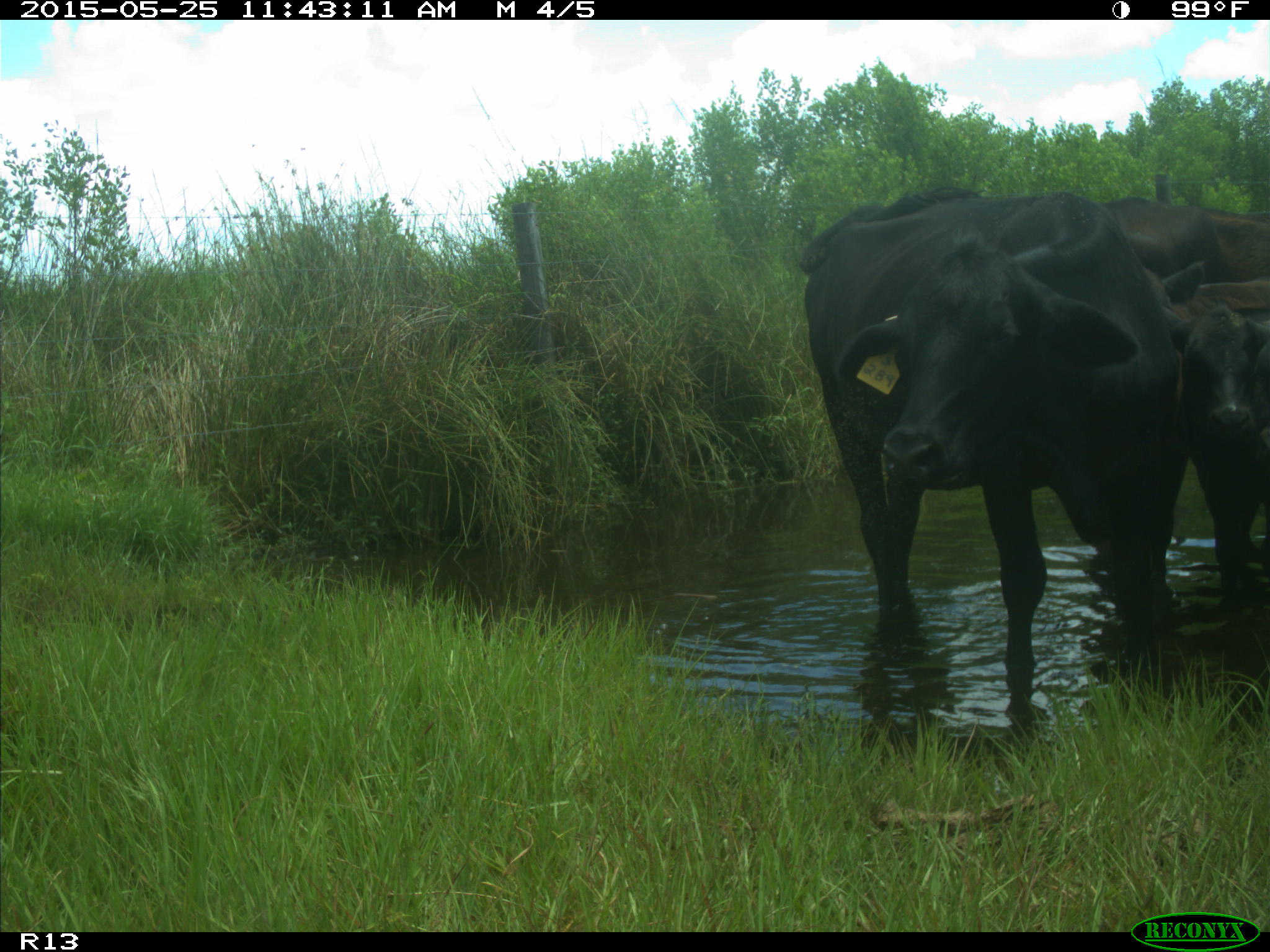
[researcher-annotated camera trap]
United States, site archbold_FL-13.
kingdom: Animalia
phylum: Chordata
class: Mammalia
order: Artiodactyla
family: Bovidae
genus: Bos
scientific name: Bos taurus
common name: domestic cow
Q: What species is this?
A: Bos taurus (domestic cow).